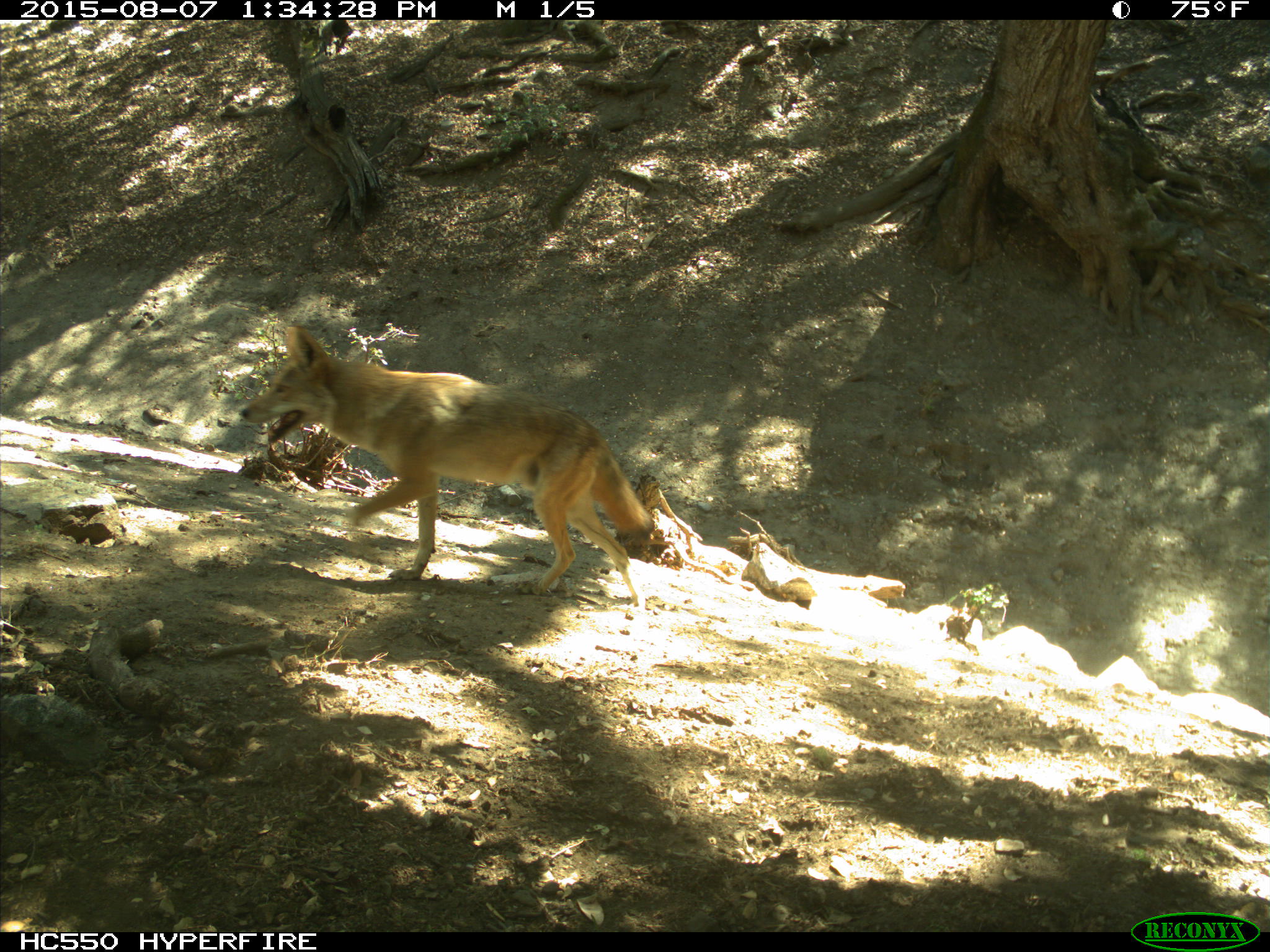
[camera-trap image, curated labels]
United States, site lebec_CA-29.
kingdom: Animalia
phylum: Chordata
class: Mammalia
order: Carnivora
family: Canidae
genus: Canis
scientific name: Canis latrans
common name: coyote